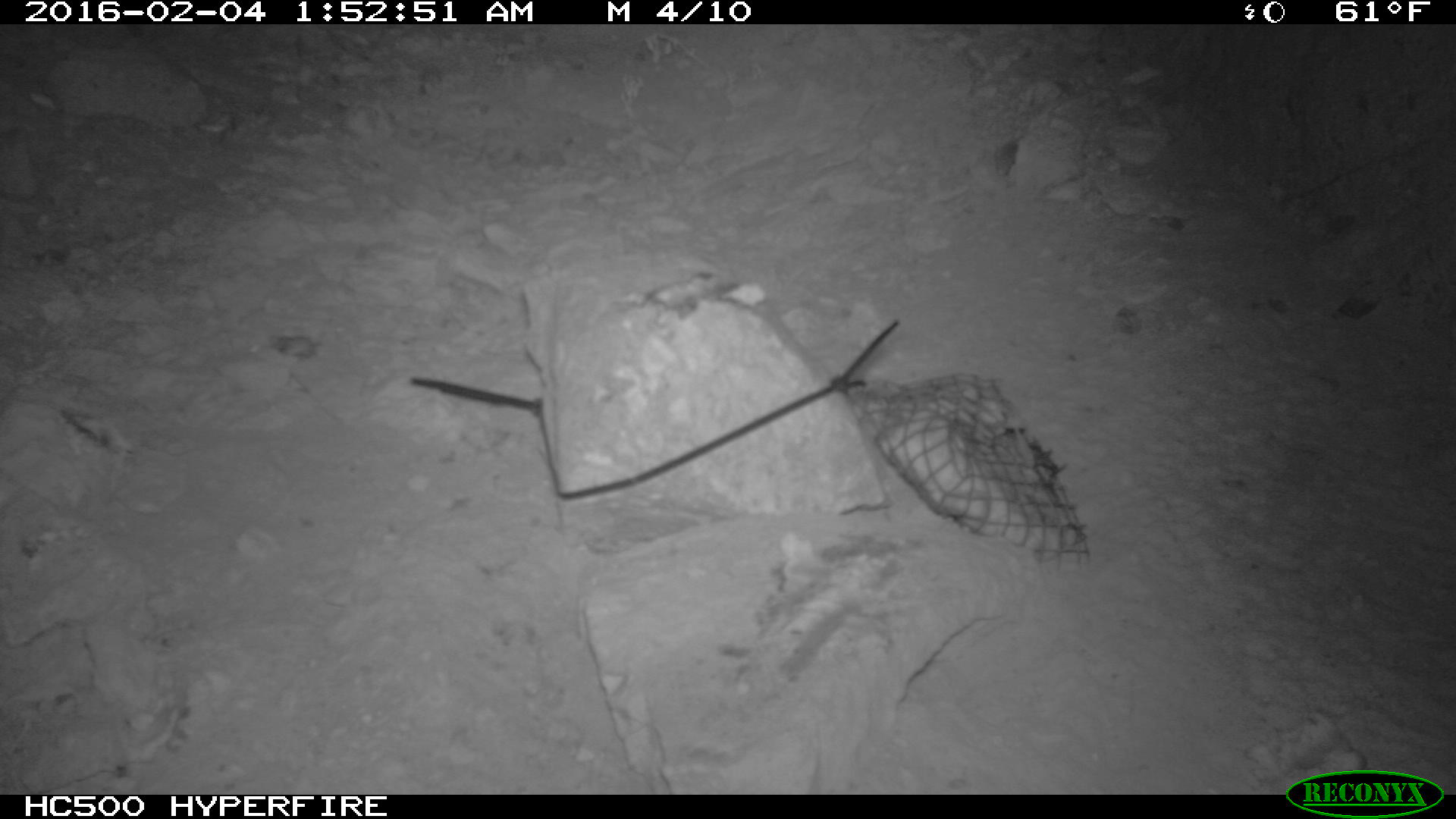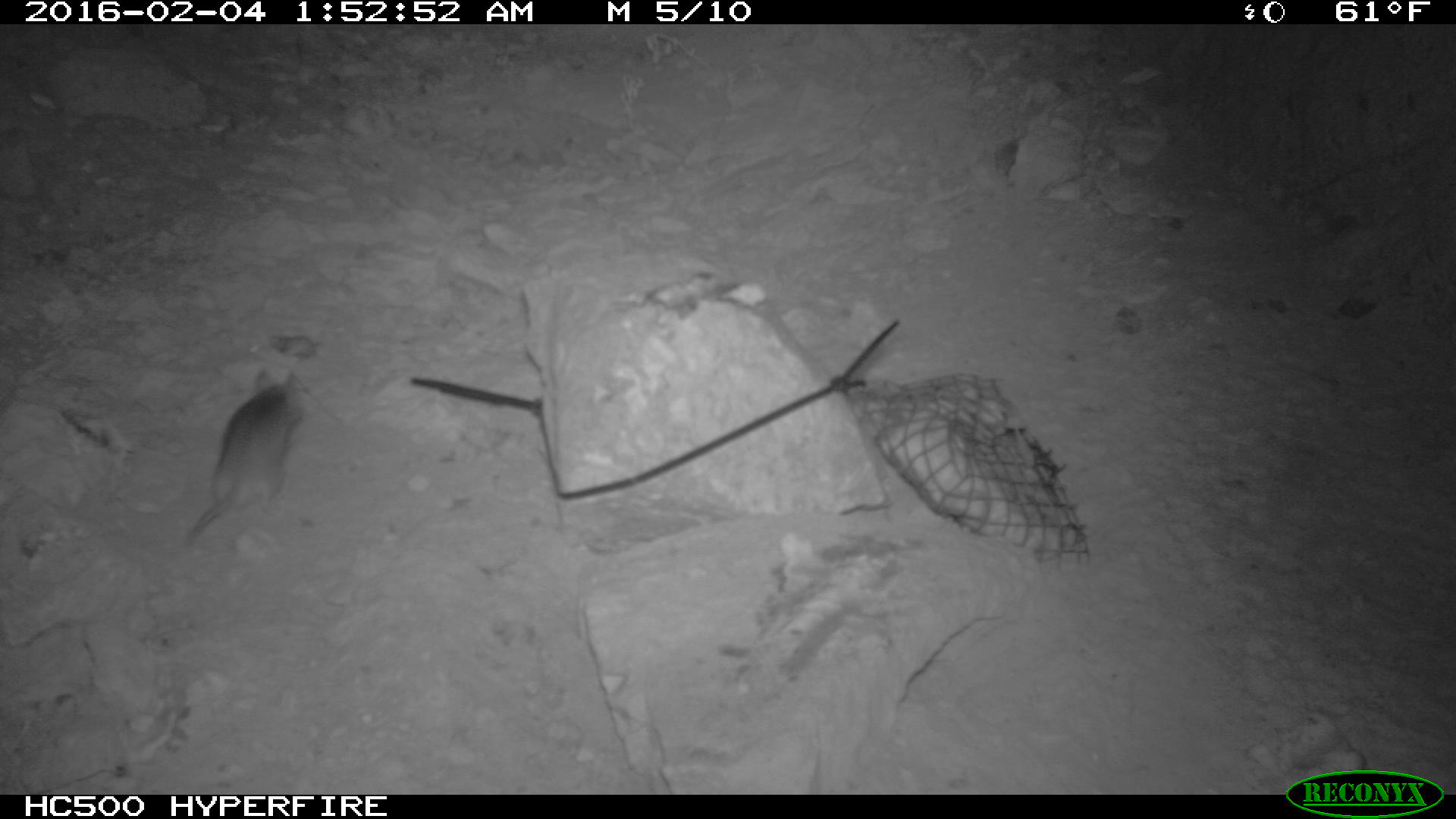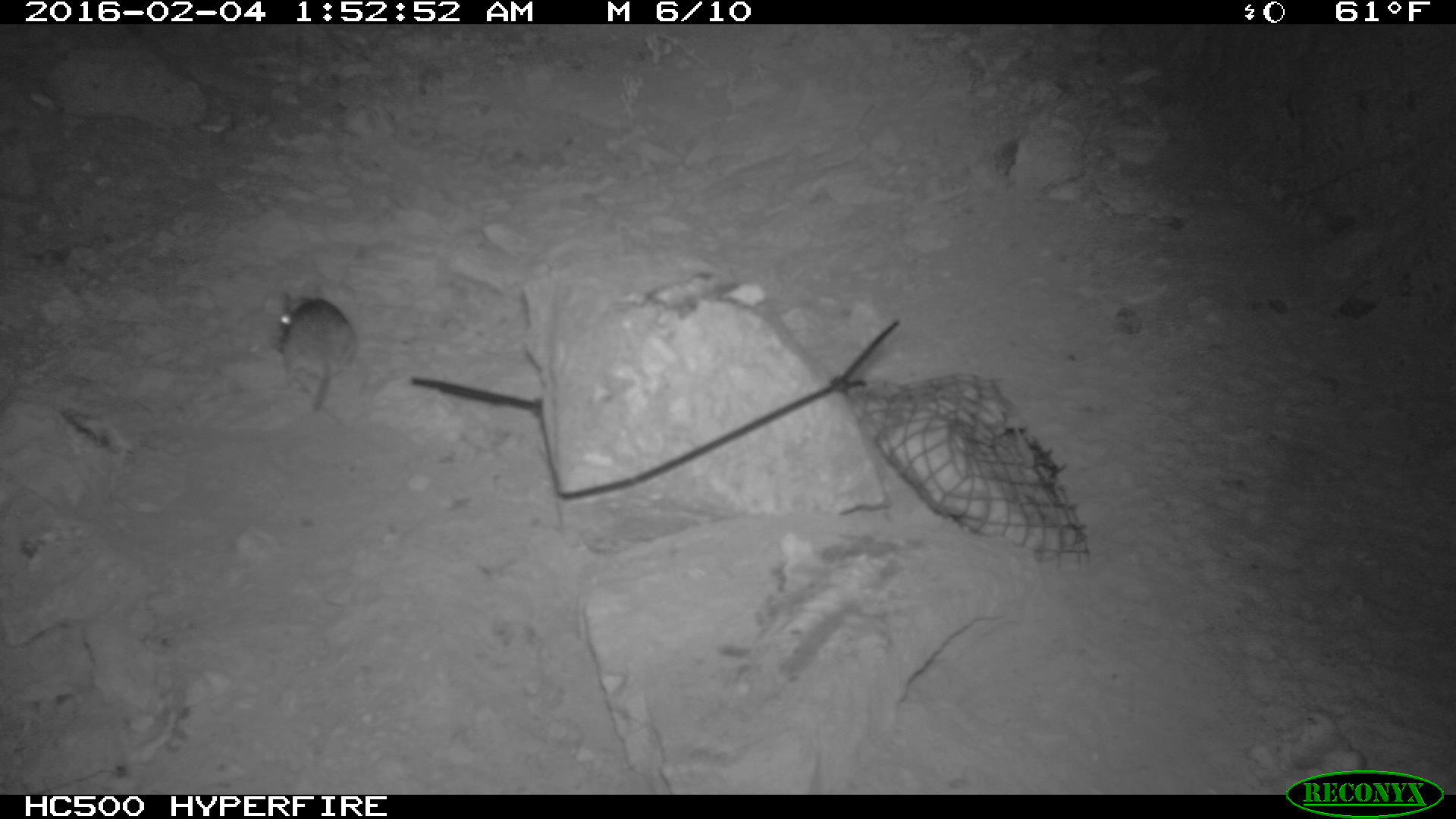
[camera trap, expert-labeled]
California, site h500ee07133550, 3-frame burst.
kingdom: Animalia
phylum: Chordata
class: Mammalia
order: Rodentia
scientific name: Rodentia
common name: rodent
Rodent (Rodentia).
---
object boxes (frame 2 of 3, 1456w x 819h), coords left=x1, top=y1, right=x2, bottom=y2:
rodent: left=185, top=371, right=305, bottom=543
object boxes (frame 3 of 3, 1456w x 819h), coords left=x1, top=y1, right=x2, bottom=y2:
rodent: left=268, top=290, right=356, bottom=410